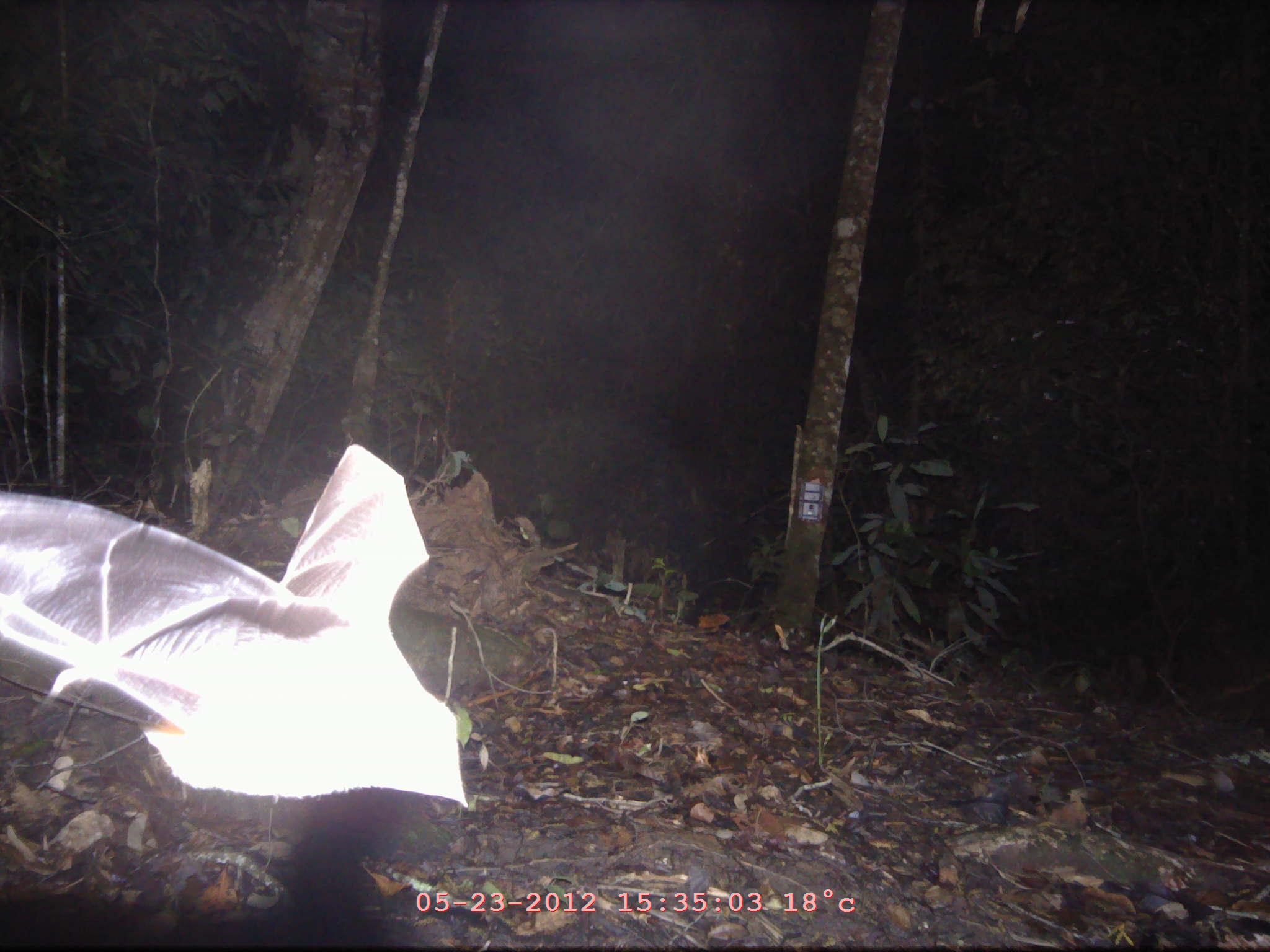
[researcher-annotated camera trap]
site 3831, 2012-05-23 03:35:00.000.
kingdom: Animalia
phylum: Chordata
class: Mammalia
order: Chiroptera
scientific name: Chiroptera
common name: bats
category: unknown bat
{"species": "unknown bat (bats) (Chiroptera)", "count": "1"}